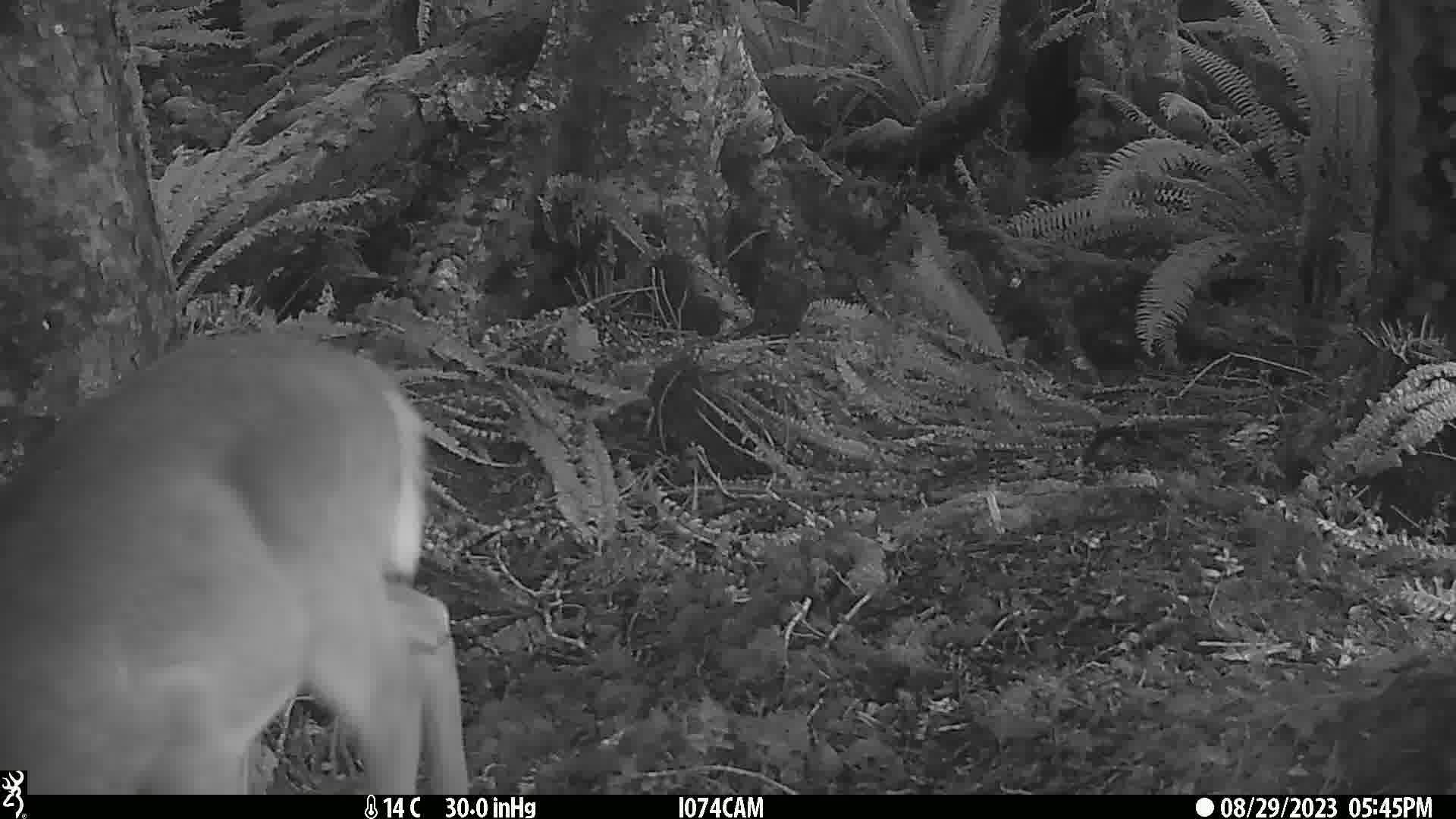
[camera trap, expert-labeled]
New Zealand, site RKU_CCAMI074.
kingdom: Animalia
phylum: Chordata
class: Mammalia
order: Artiodactyla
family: Cervidae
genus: Odocoileus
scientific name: Odocoileus virginianus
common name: white-tailed deer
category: white tailed deer